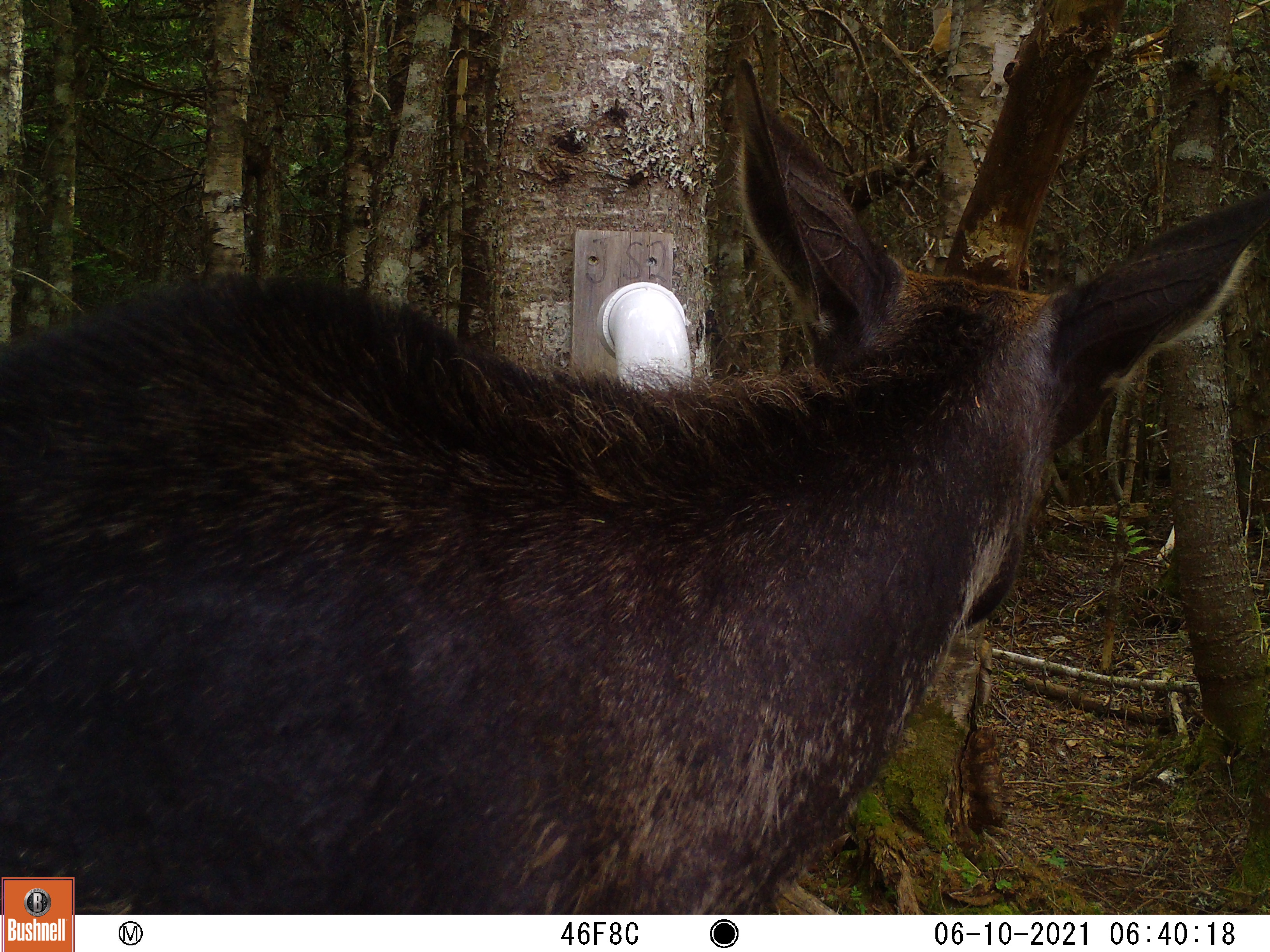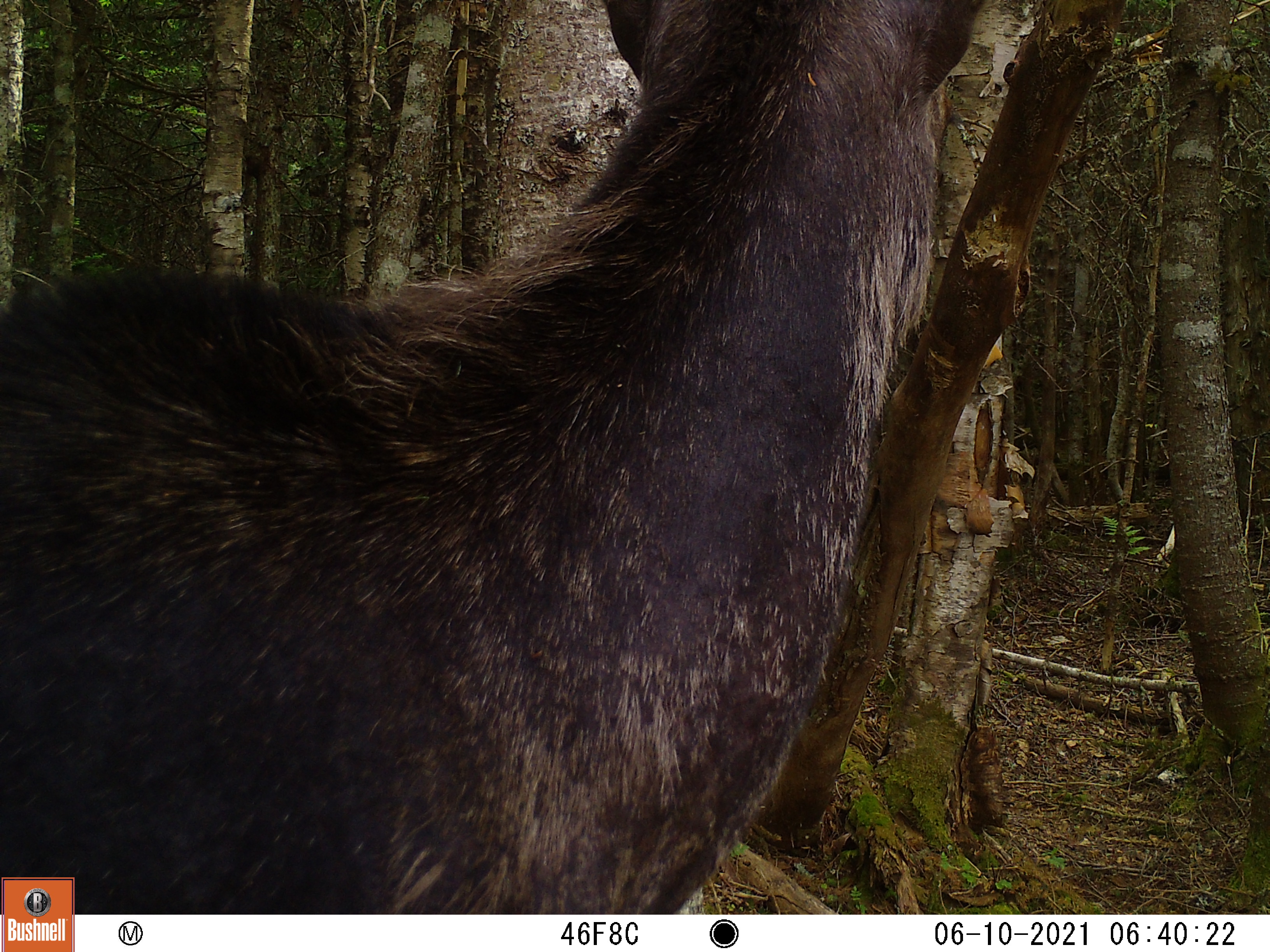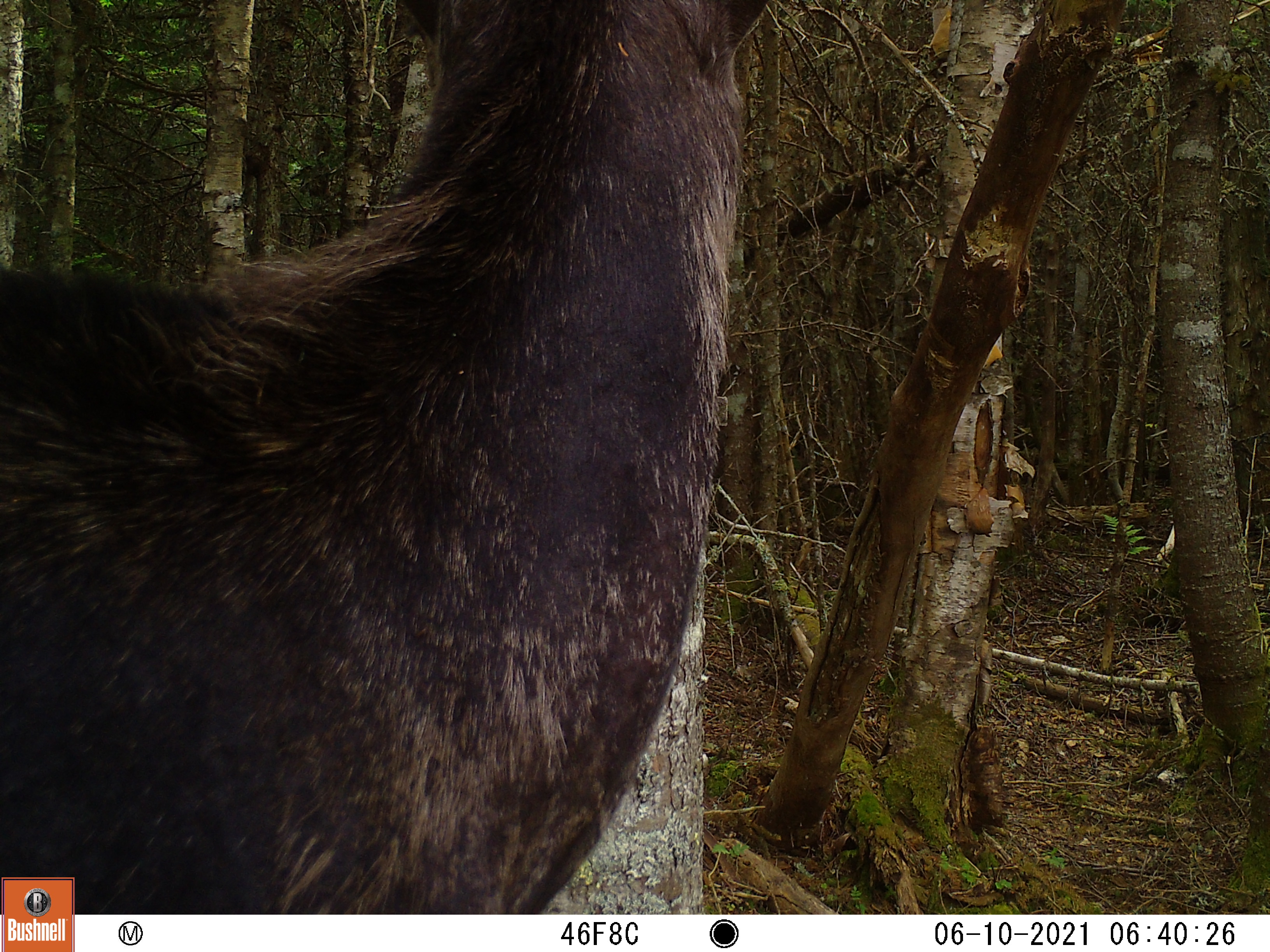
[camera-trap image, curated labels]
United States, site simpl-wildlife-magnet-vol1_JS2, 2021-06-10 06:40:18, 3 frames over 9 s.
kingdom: Animalia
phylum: Chordata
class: Mammalia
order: Artiodactyla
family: Cervidae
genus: Alces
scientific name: Alces alces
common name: moose